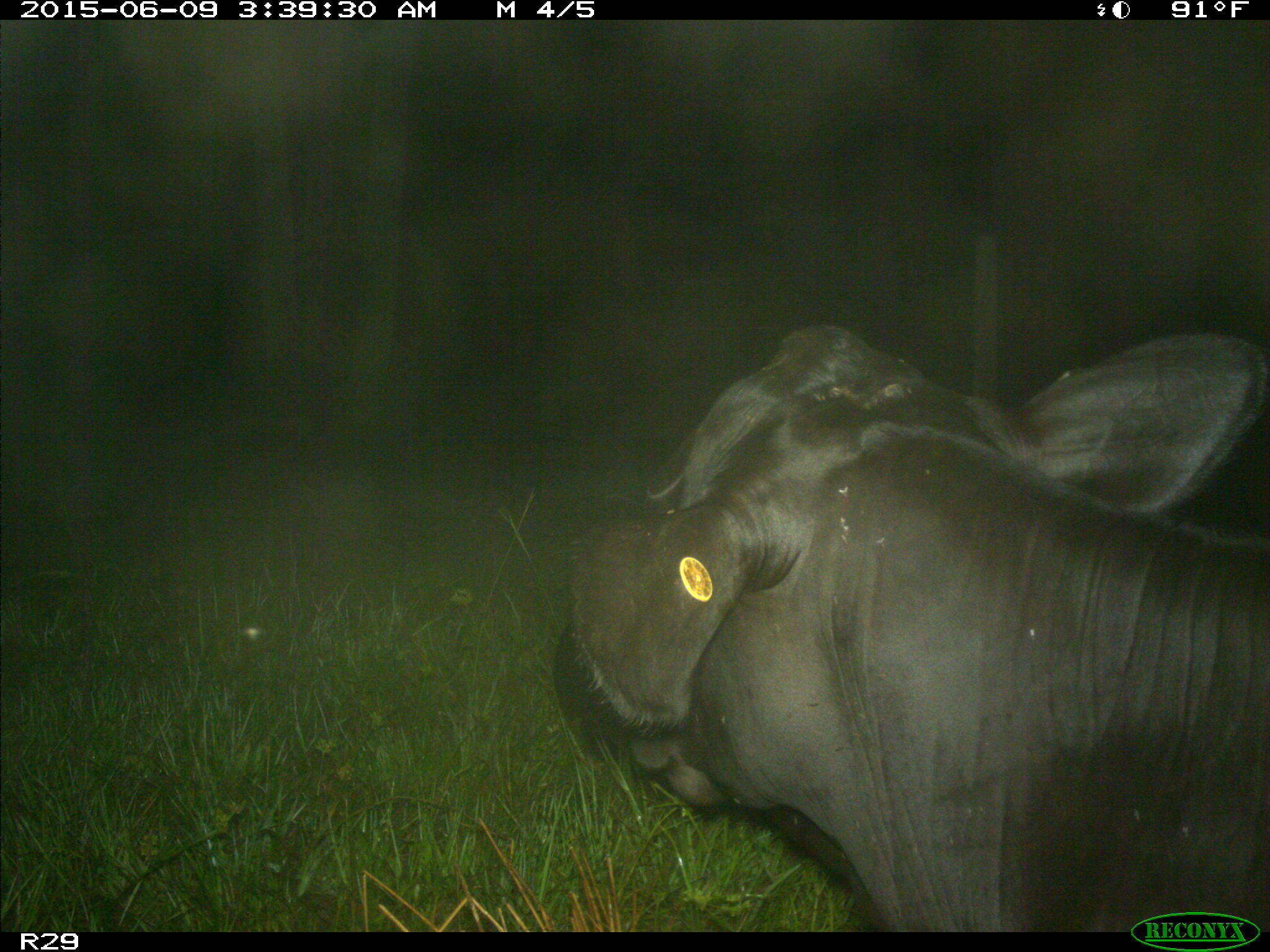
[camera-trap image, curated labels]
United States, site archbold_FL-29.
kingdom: Animalia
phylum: Chordata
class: Mammalia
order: Artiodactyla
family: Bovidae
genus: Bos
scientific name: Bos taurus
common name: domestic cow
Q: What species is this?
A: Bos taurus (domestic cow).